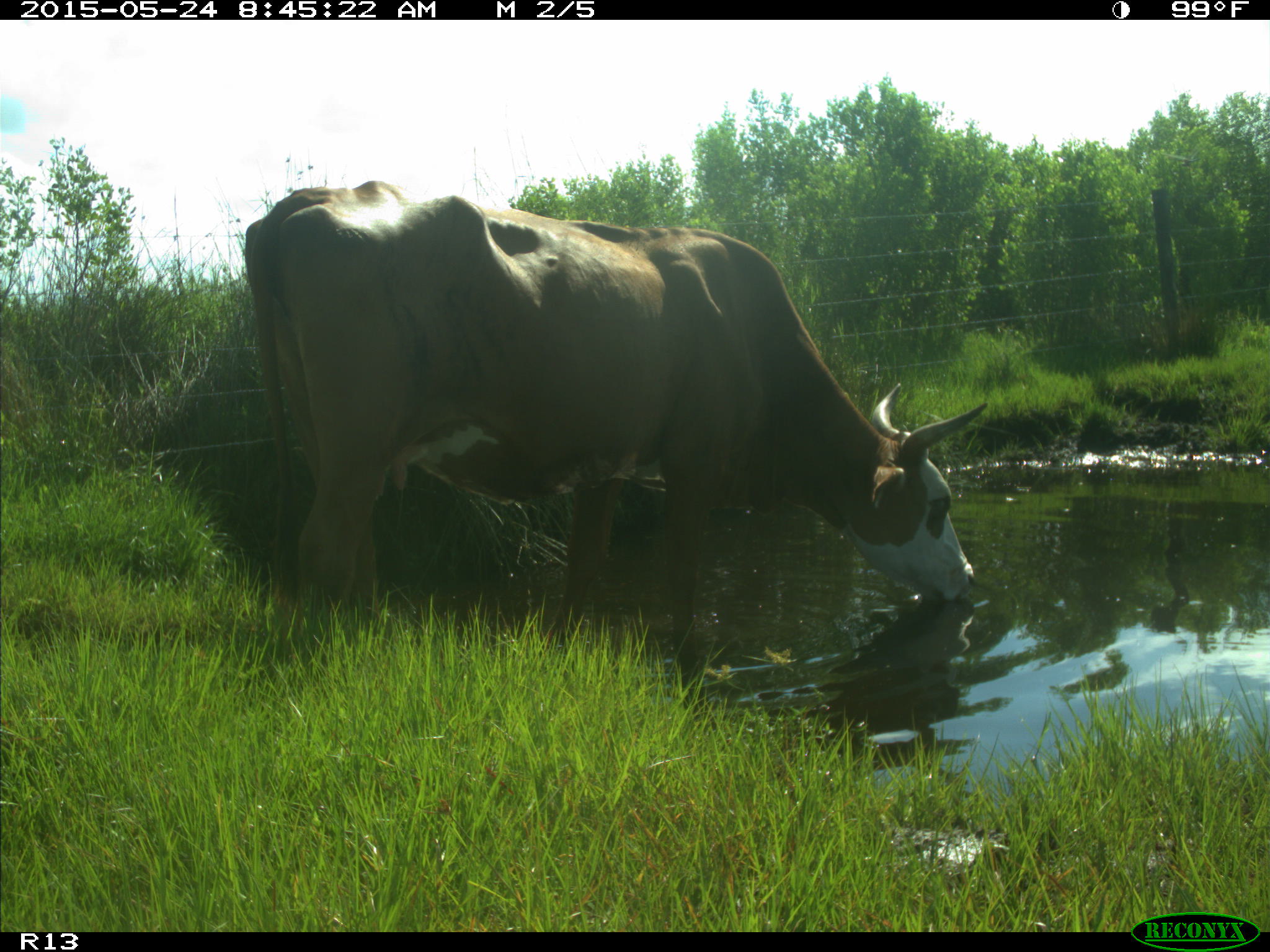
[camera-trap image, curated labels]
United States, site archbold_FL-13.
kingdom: Animalia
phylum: Chordata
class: Mammalia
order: Artiodactyla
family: Bovidae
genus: Bos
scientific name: Bos taurus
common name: domestic cow